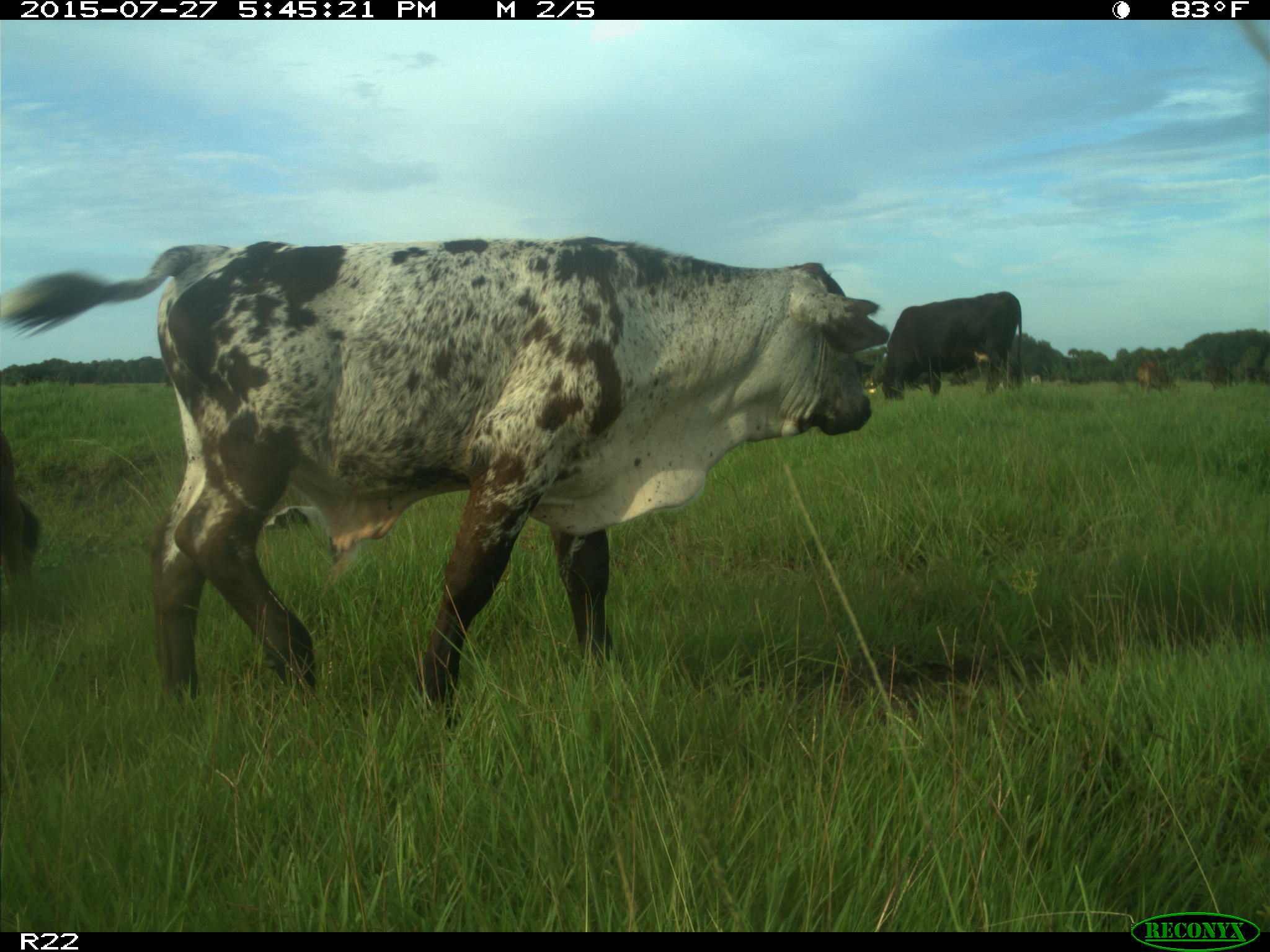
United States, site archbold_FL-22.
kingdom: Animalia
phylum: Chordata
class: Mammalia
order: Artiodactyla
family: Bovidae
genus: Bos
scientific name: Bos taurus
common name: domestic cow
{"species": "Bos taurus (domestic cow)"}